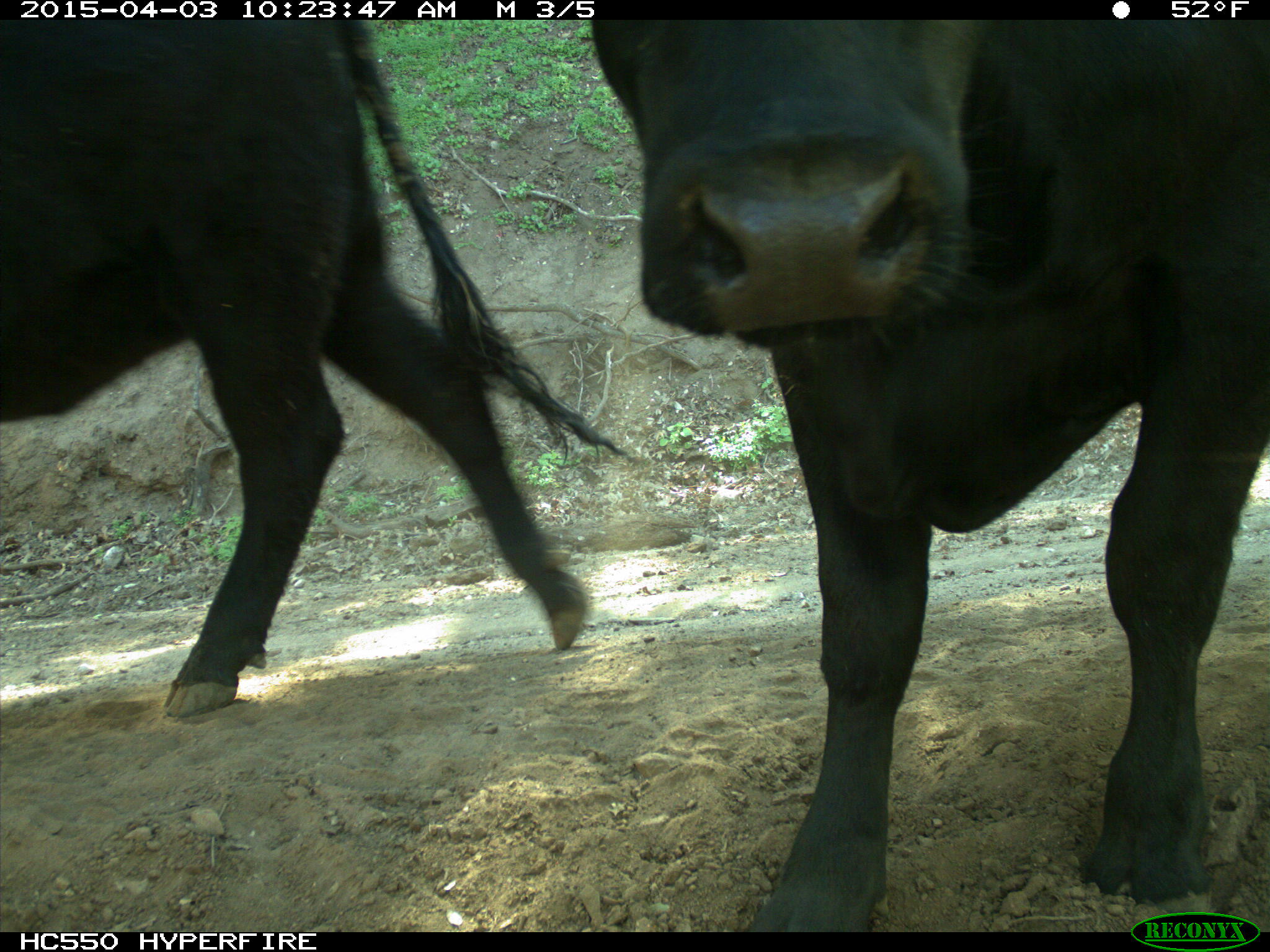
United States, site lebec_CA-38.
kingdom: Animalia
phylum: Chordata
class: Mammalia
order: Artiodactyla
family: Bovidae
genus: Bos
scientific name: Bos taurus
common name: domestic cow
Bos taurus (domestic cow).